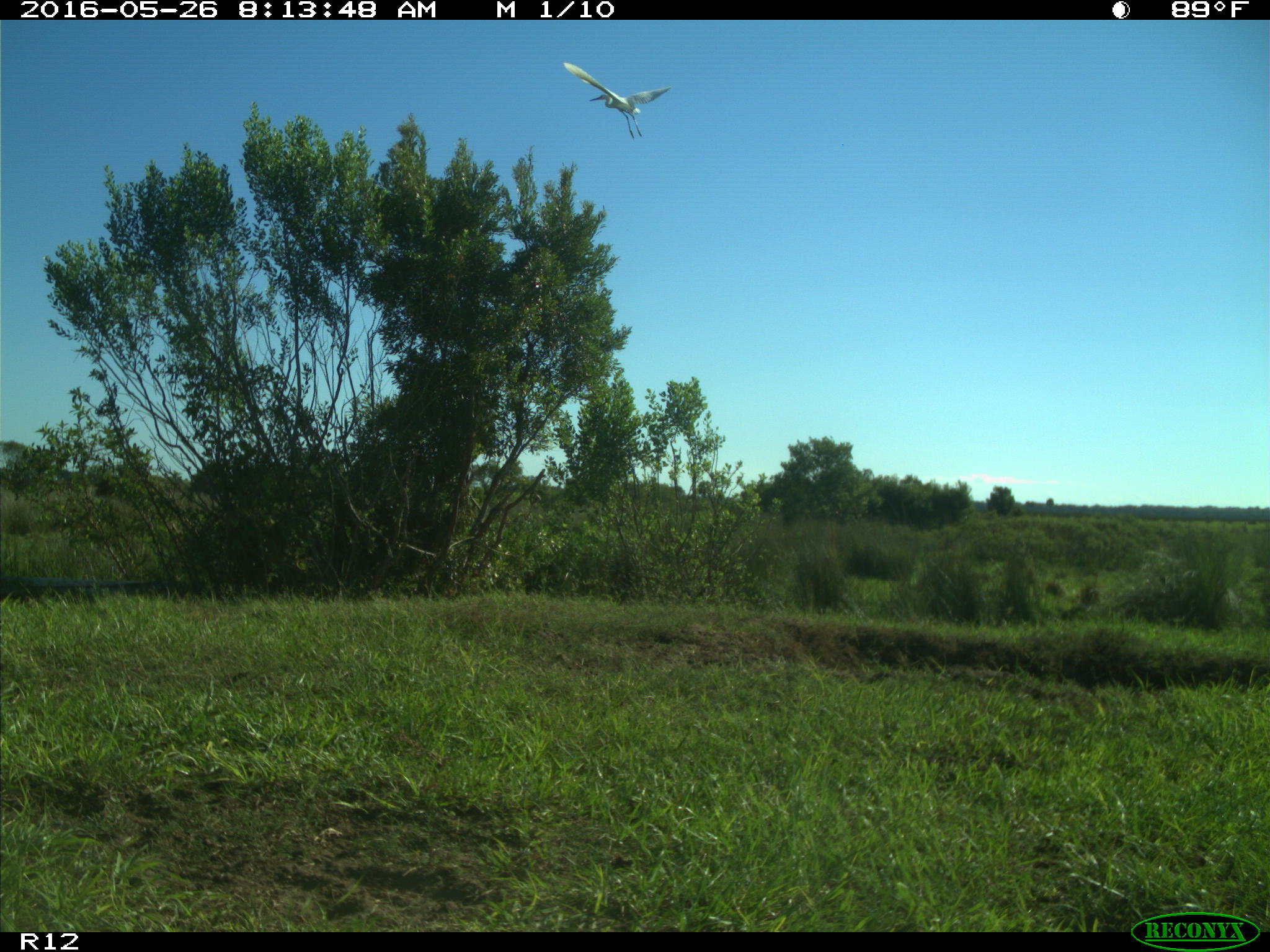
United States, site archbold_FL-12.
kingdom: Animalia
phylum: Chordata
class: Aves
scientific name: Aves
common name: birds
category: unidentified bird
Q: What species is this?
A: Unidentified bird (birds) (Aves).